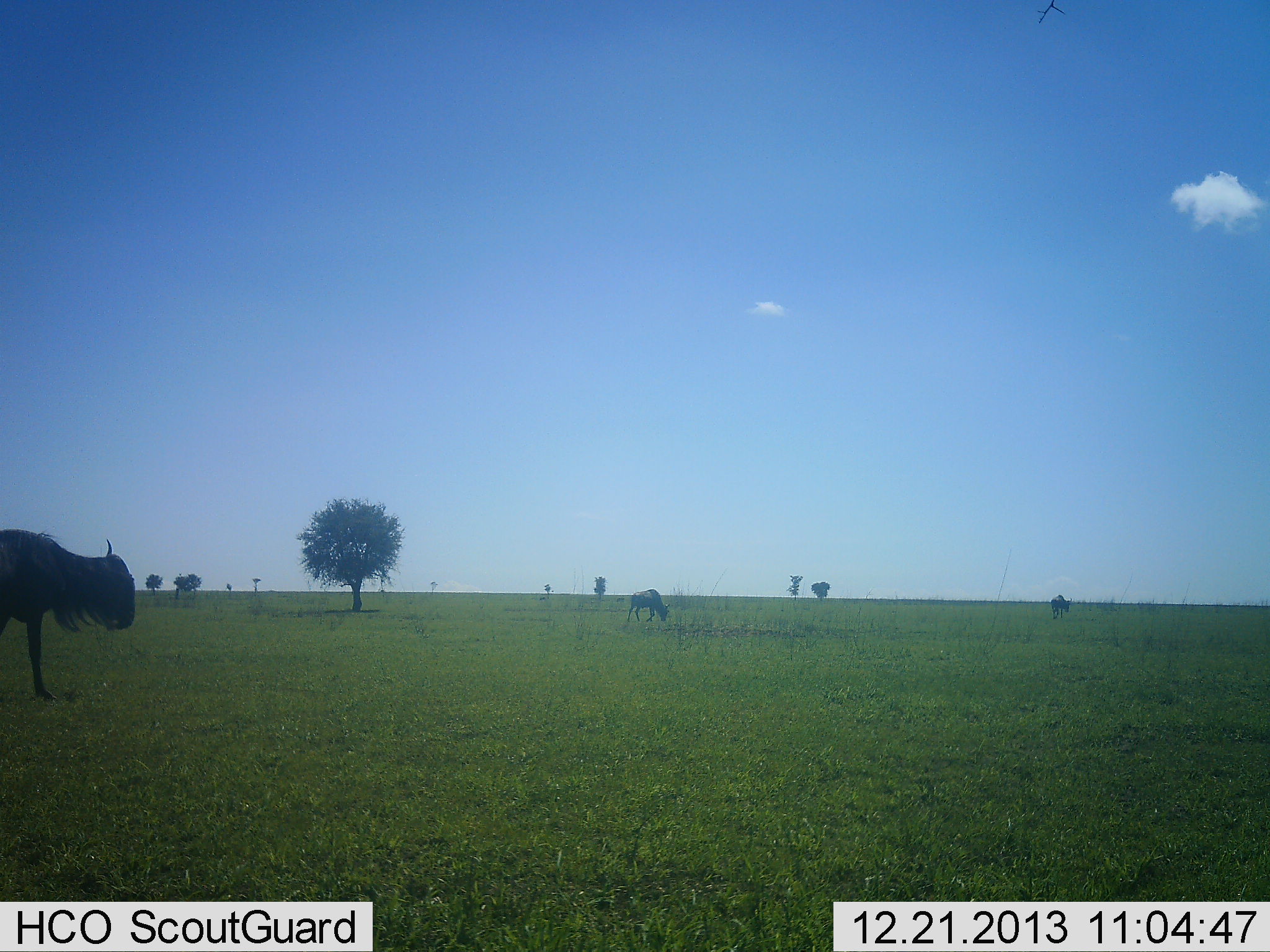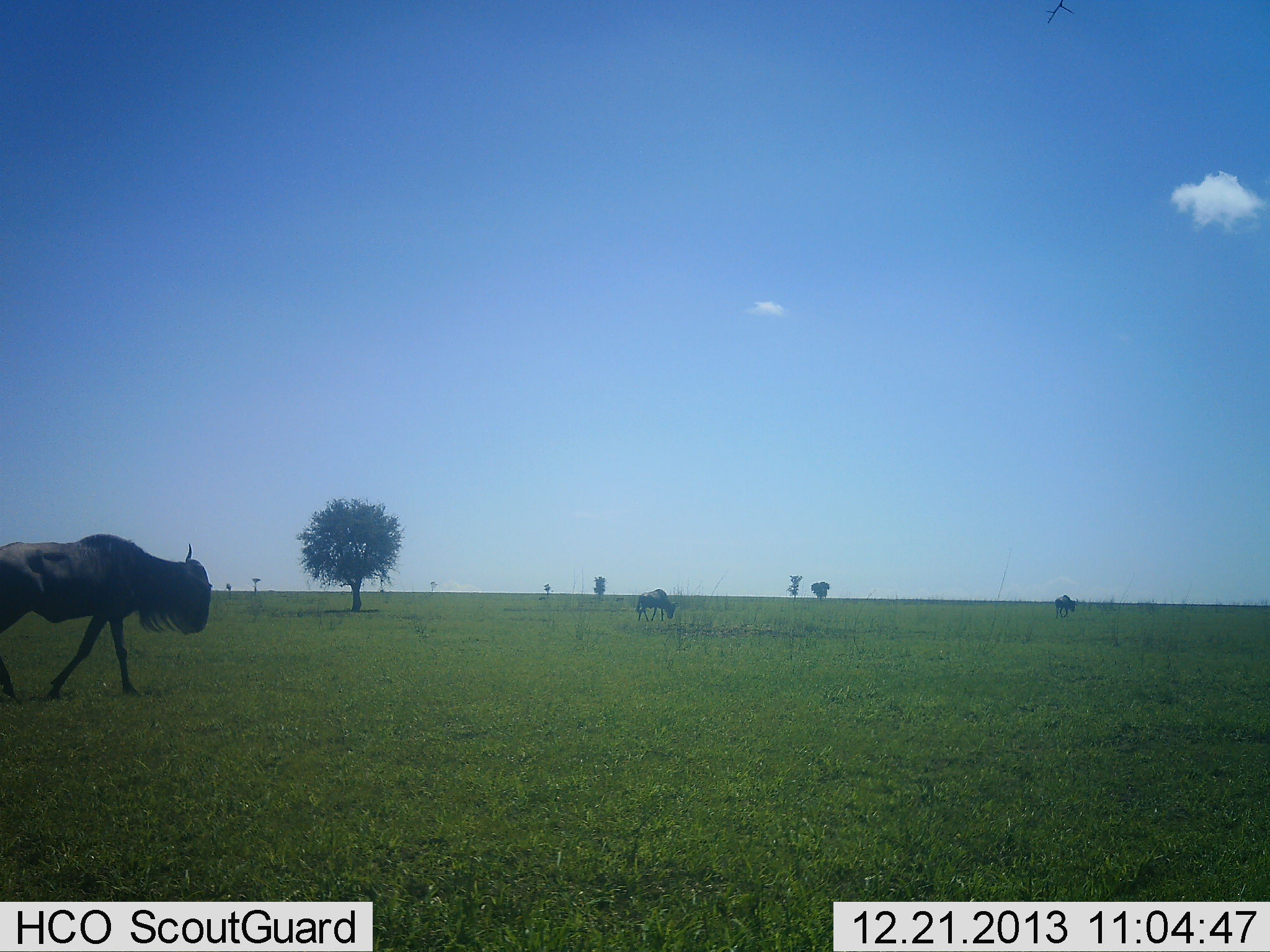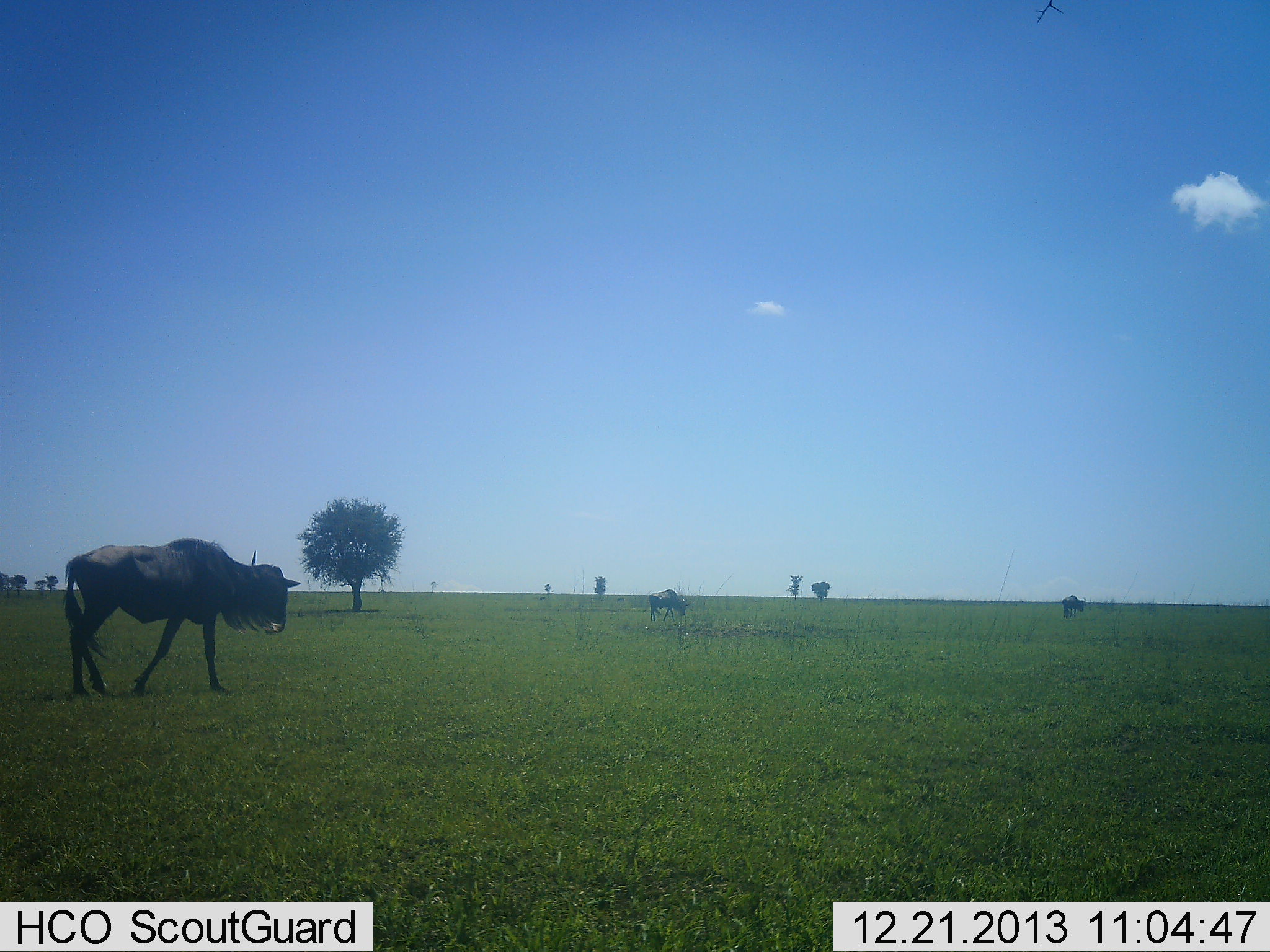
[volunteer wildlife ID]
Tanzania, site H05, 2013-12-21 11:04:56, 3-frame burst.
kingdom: Animalia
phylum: Chordata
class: Mammalia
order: Artiodactyla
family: Bovidae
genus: Connochaetes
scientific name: Connochaetes taurinus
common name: blue wildebeest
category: wildebeest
Wildebeest (blue wildebeest) (Connochaetes taurinus), count 3. Behavior (volunteer vote fractions): standing 0%, resting 0%, moving 100%, interacting 0%. Young present (vote fraction): 0%. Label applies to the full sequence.